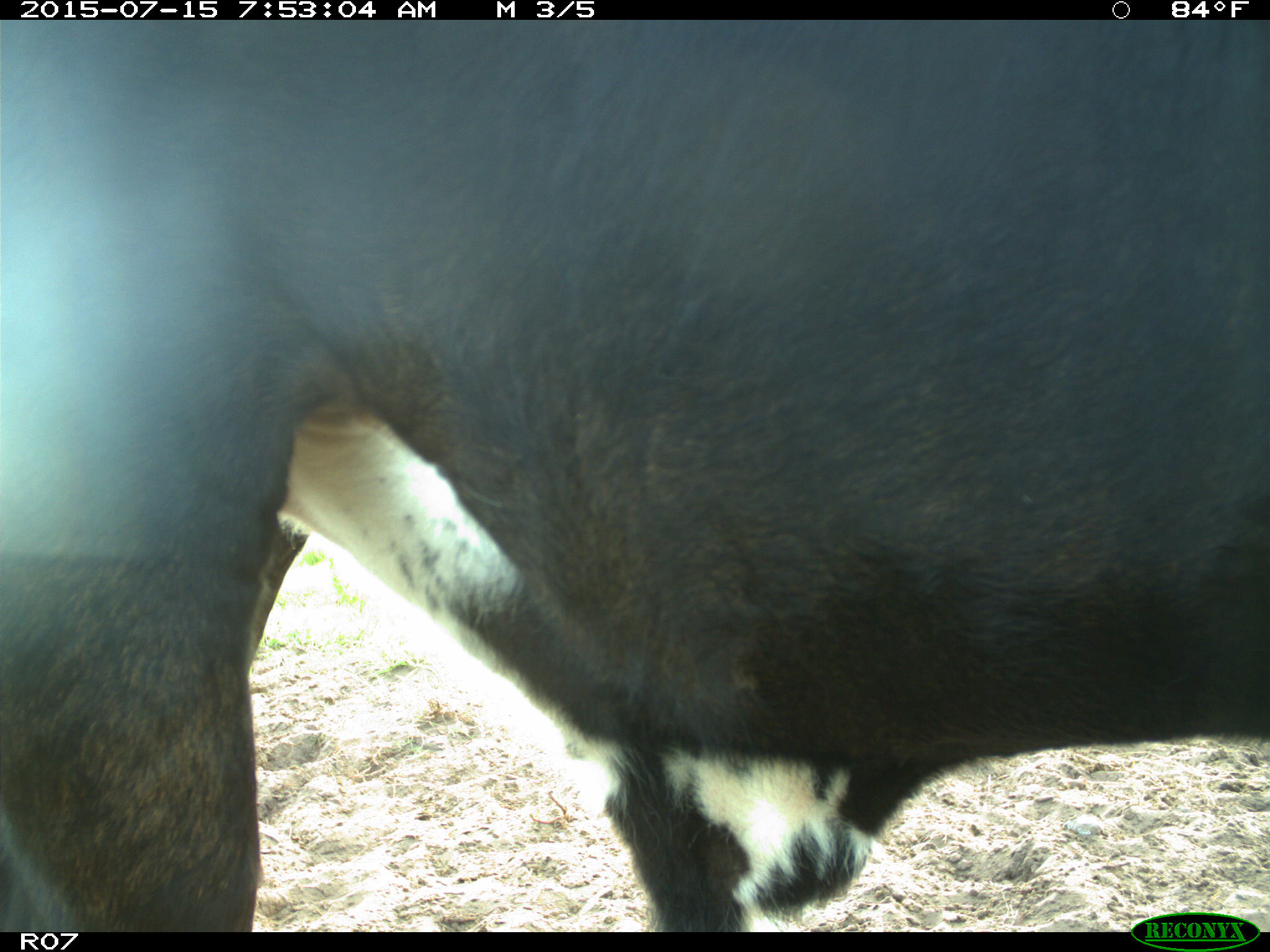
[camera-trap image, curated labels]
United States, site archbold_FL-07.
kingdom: Animalia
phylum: Chordata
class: Mammalia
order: Artiodactyla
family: Bovidae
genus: Bos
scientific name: Bos taurus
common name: domestic cow